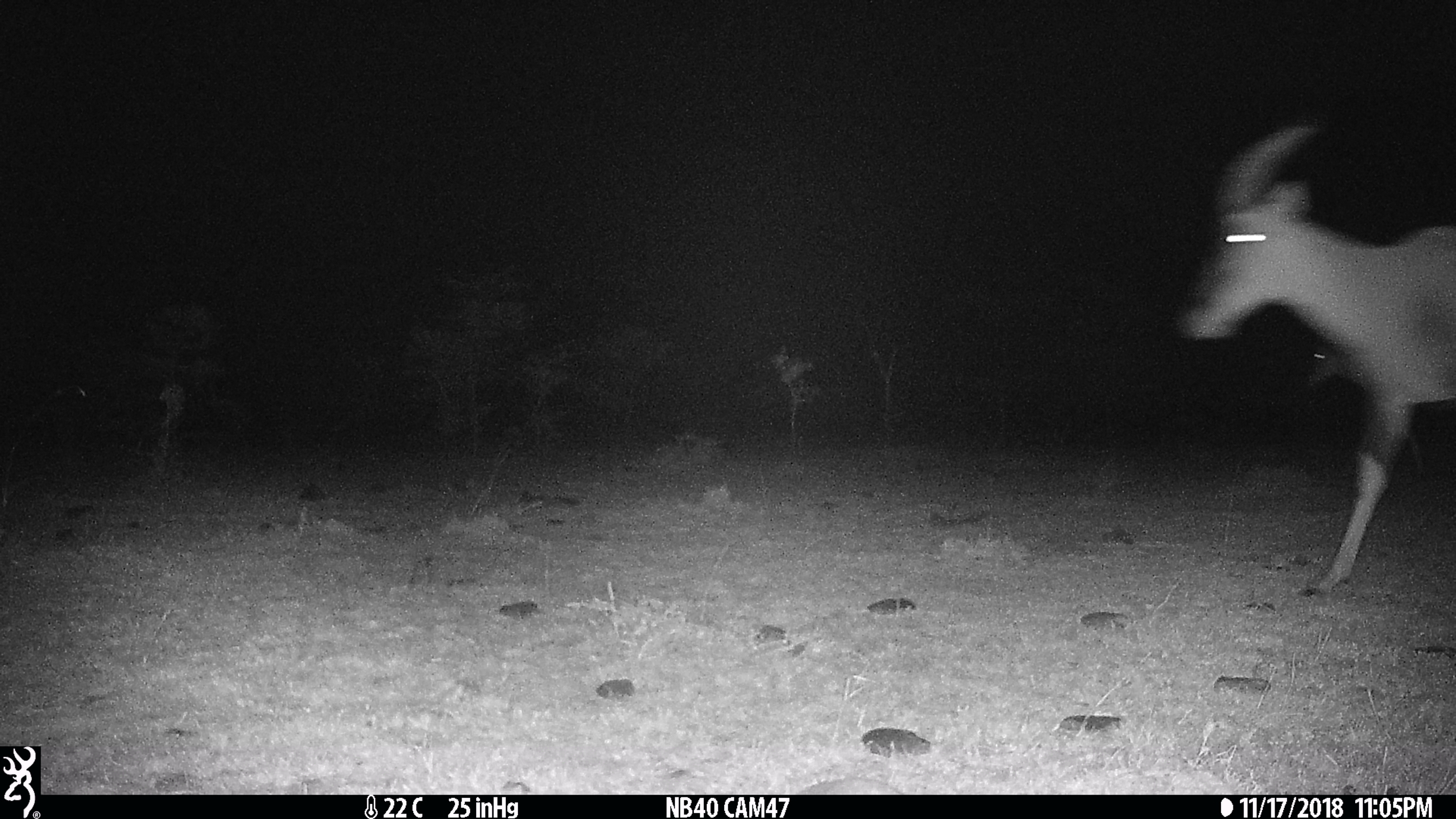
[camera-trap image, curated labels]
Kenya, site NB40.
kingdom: Animalia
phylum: Chordata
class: Mammalia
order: Artiodactyla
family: Bovidae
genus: Damaliscus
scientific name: Damaliscus lunatus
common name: topi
Topi (Damaliscus lunatus).